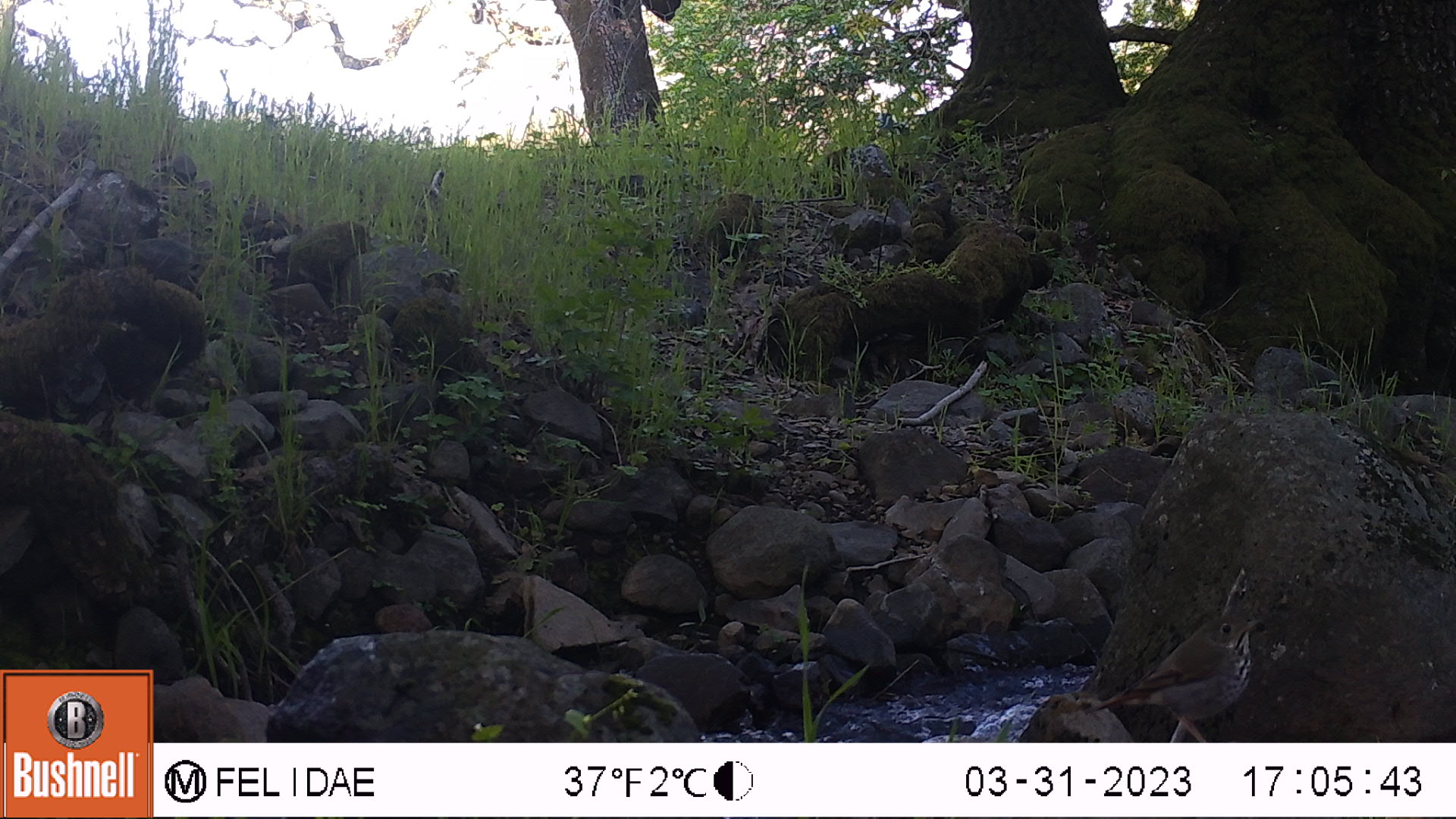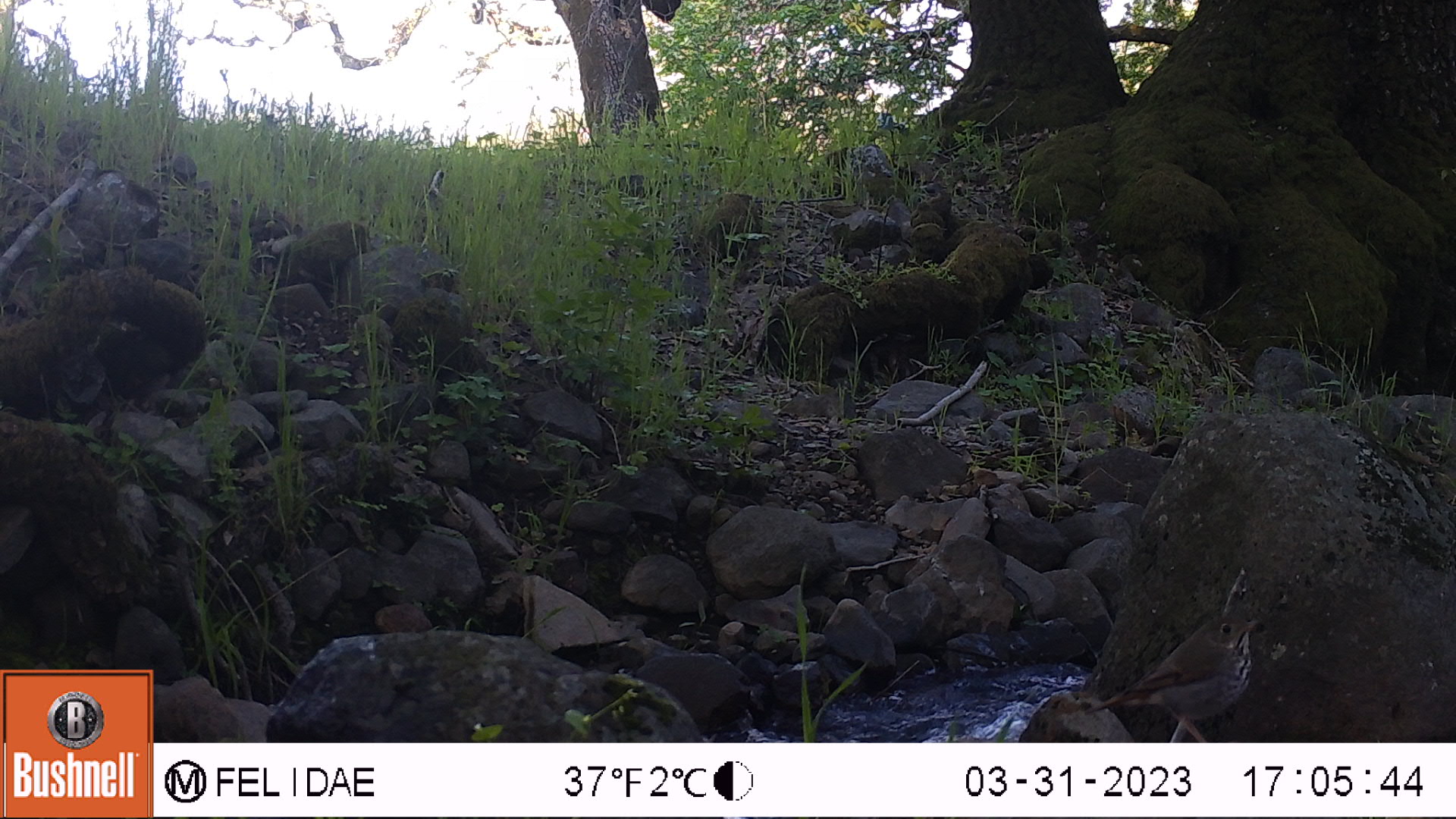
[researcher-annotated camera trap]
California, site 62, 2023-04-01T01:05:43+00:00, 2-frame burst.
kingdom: Animalia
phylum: Chordata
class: Aves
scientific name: Aves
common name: bird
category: unknown bird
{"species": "unknown bird (bird) (Aves)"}